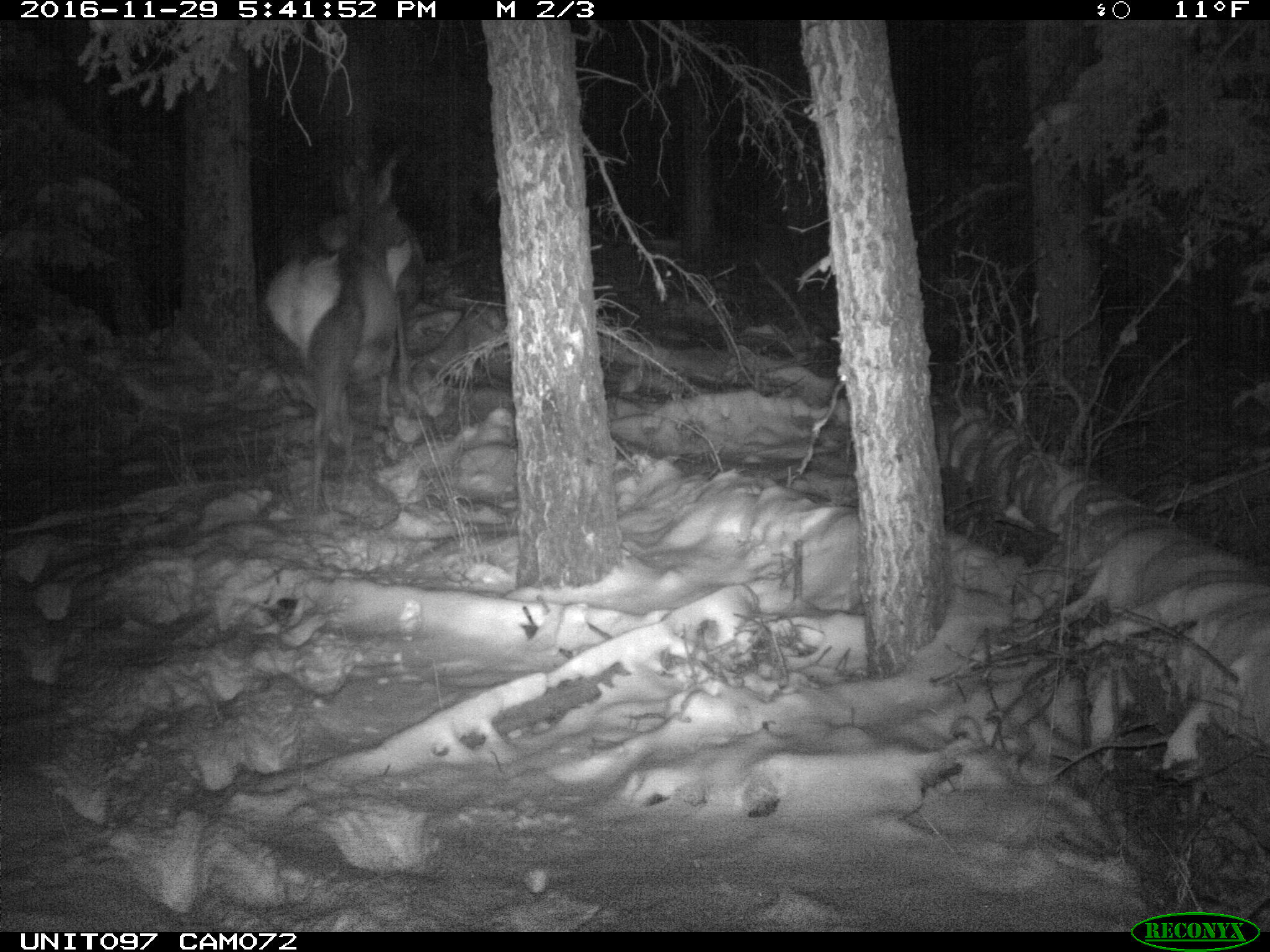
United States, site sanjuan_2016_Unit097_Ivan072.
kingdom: Animalia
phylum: Chordata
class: Mammalia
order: Artiodactyla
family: Cervidae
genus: Cervus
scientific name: Cervus elaphus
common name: red deer